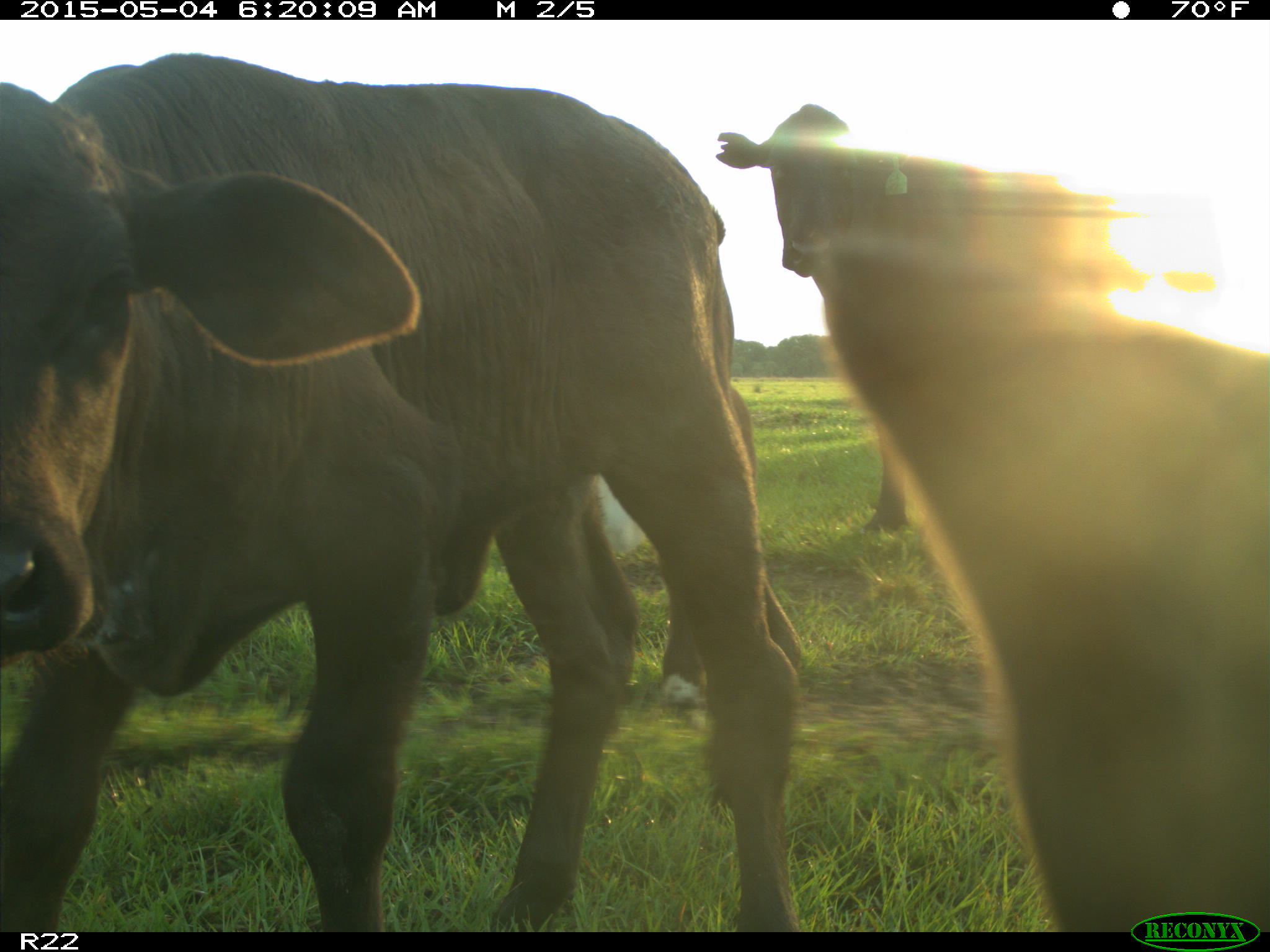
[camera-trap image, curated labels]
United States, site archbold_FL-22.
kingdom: Animalia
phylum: Chordata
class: Mammalia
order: Artiodactyla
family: Bovidae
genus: Bos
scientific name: Bos taurus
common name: domestic cow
Bos taurus (domestic cow).